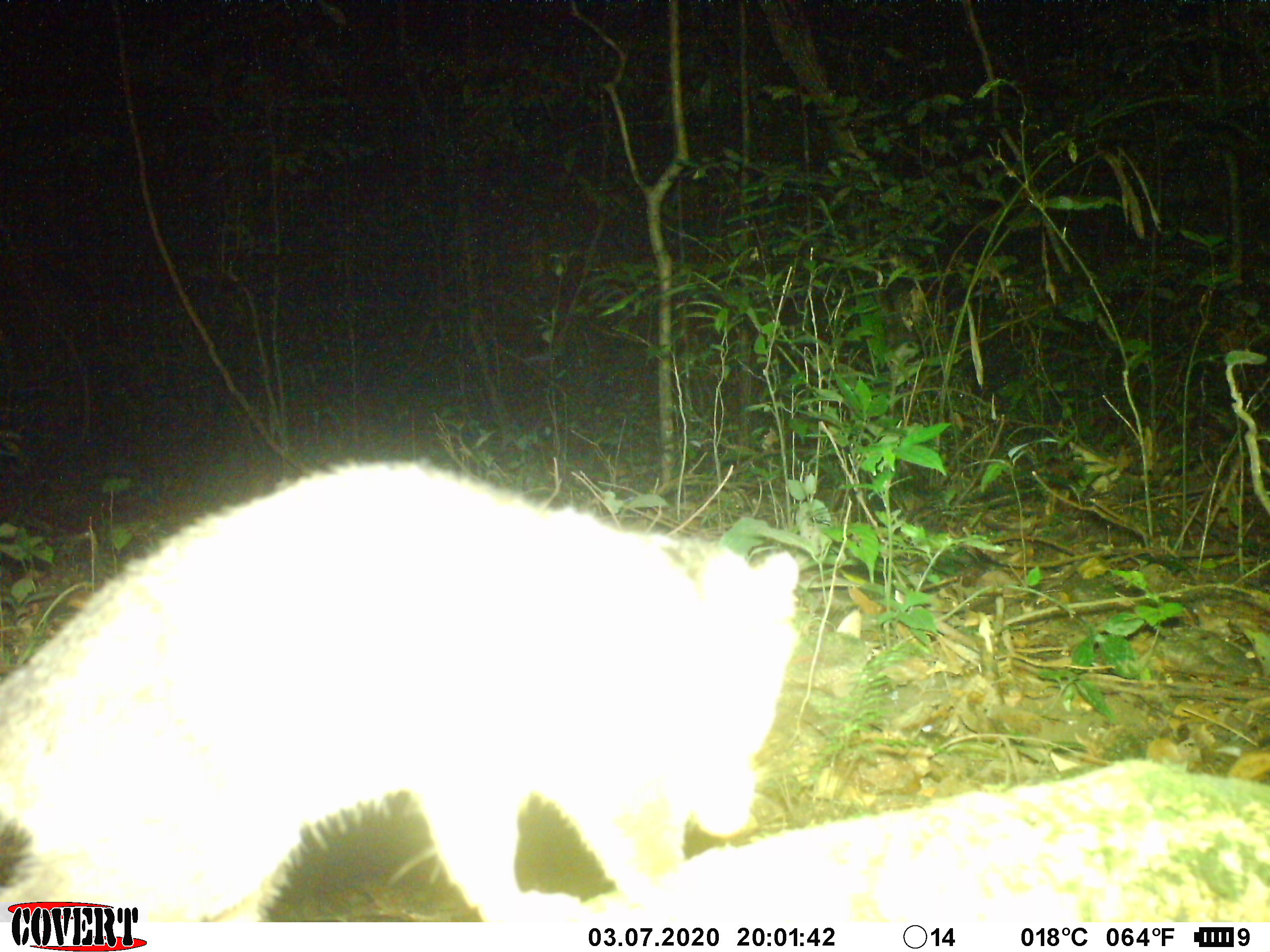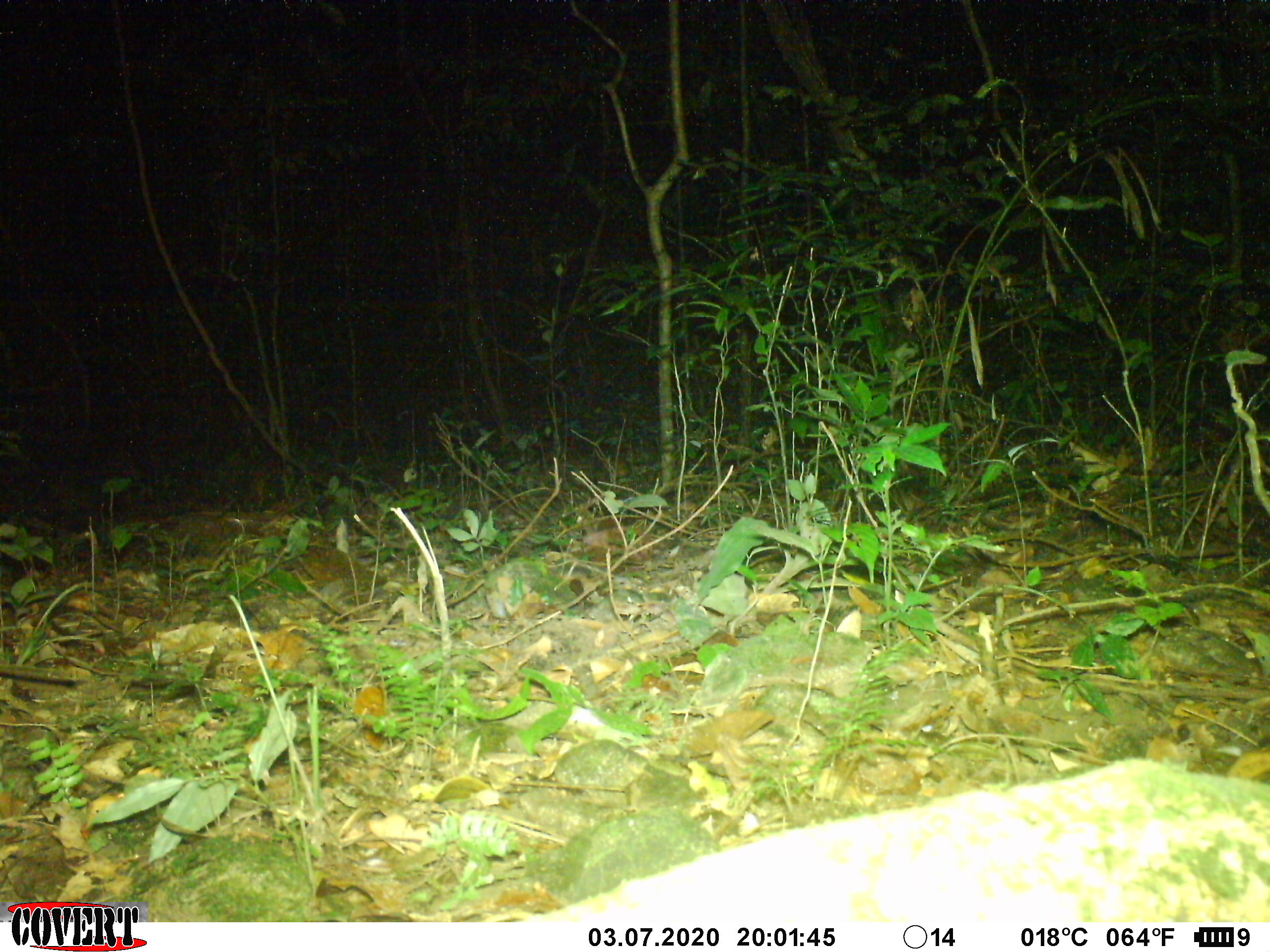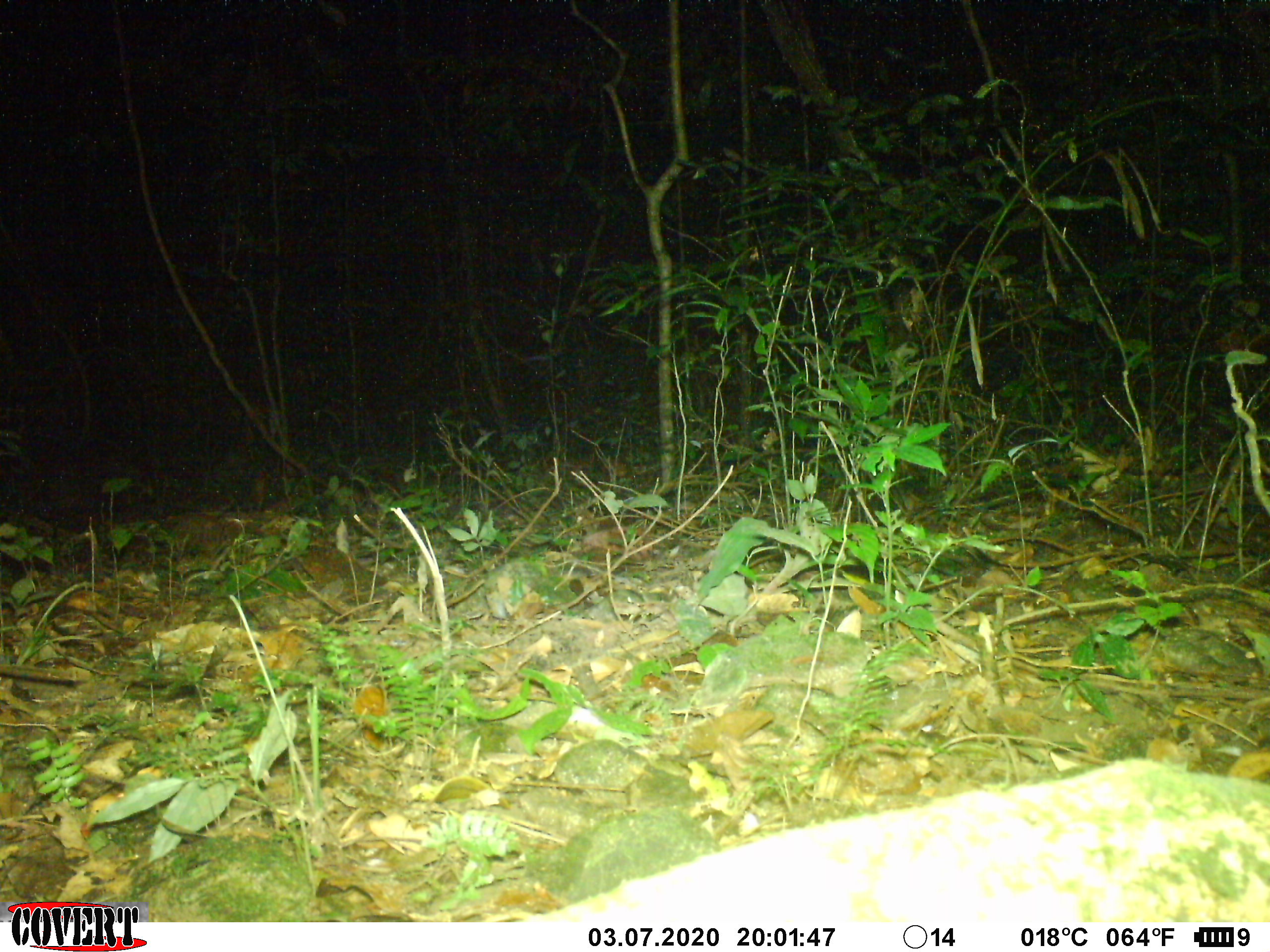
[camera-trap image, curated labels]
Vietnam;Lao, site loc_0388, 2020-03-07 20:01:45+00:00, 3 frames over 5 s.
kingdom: Animalia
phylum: Chordata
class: Mammalia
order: Carnivora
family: Mustelidae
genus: Melogale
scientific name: Melogale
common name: ferret badger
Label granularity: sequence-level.